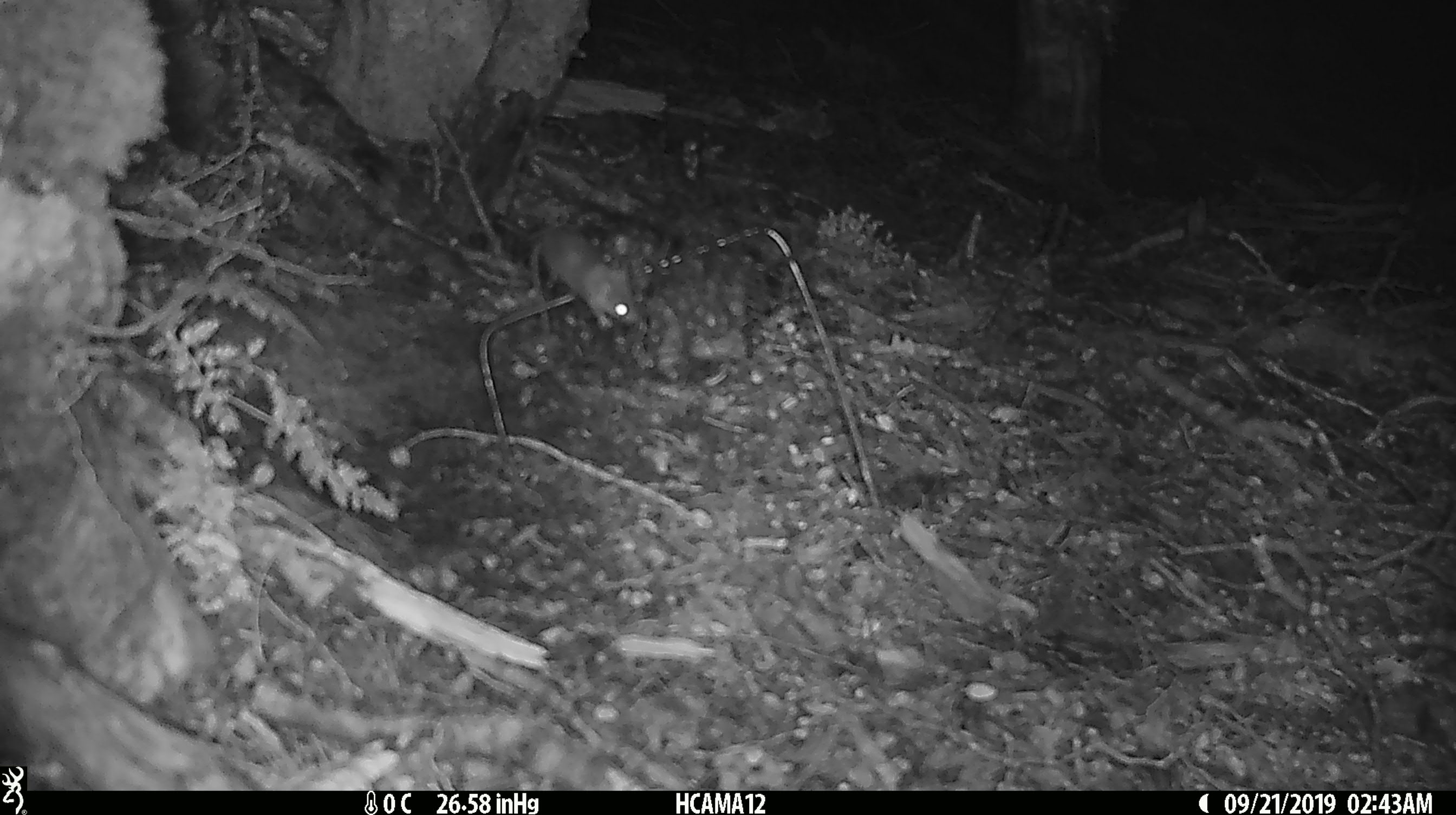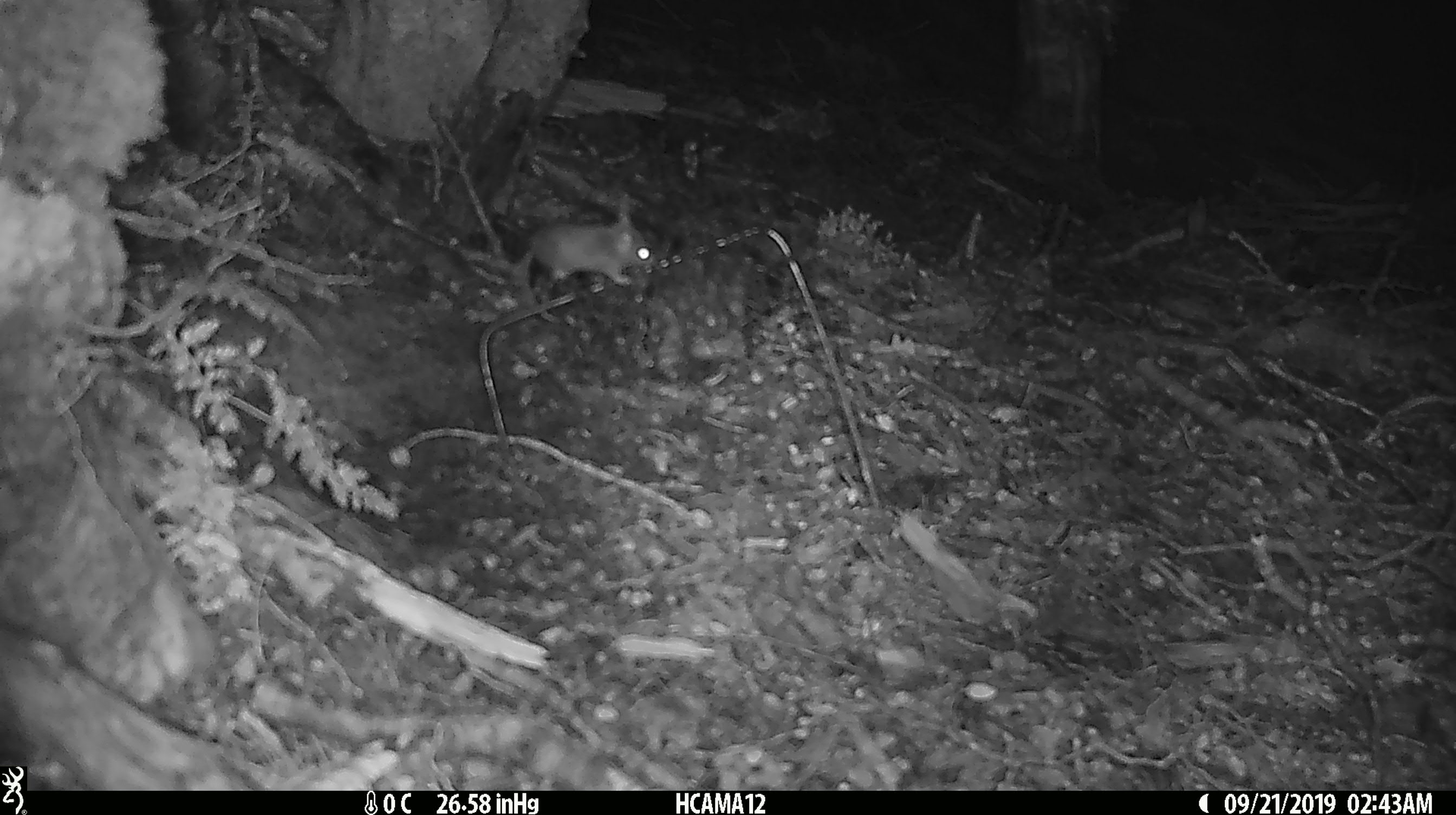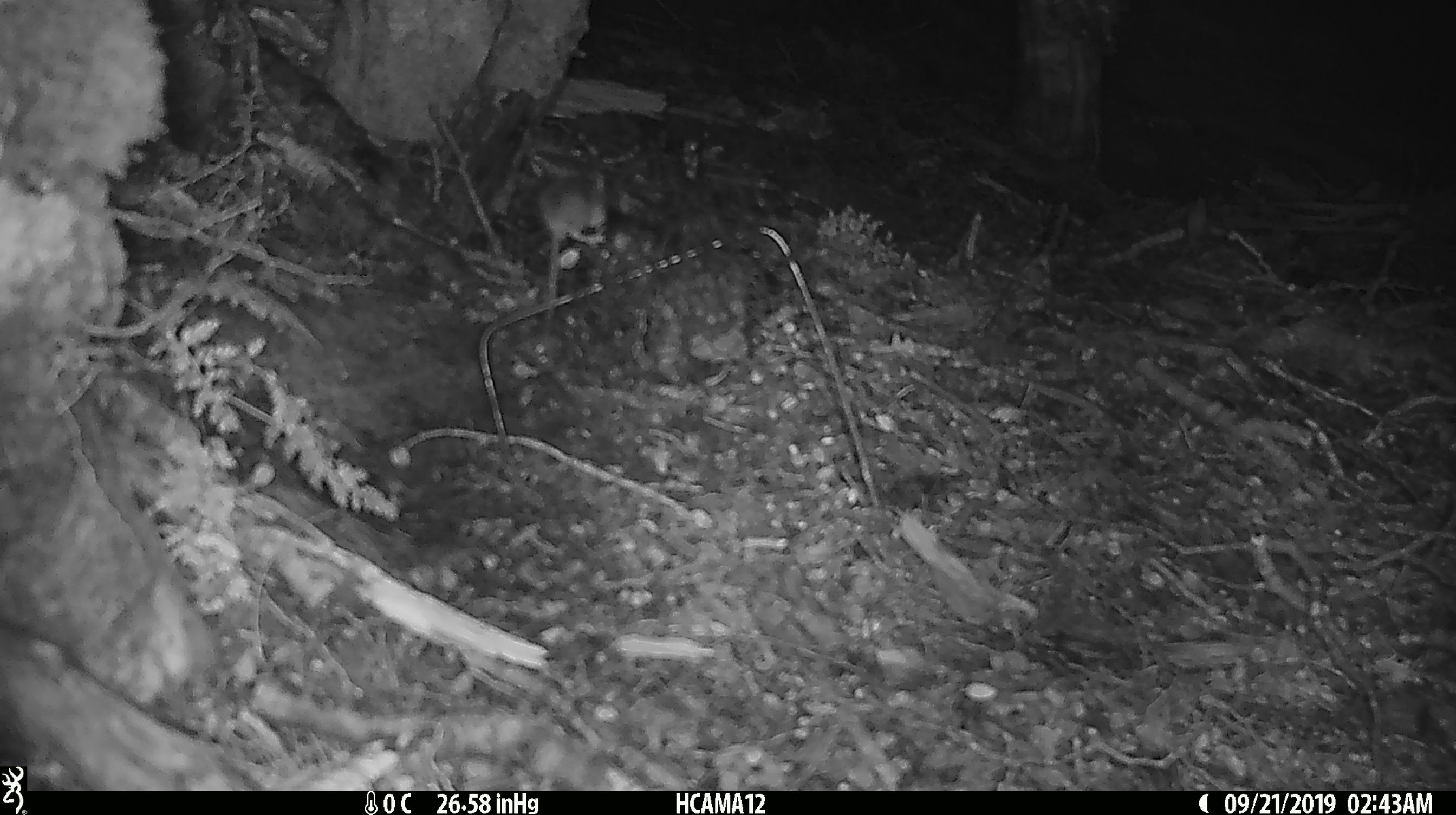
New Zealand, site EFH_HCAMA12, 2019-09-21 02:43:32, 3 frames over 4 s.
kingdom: Animalia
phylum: Chordata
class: Mammalia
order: Rodentia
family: Muridae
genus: Mus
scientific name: Mus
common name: mouse